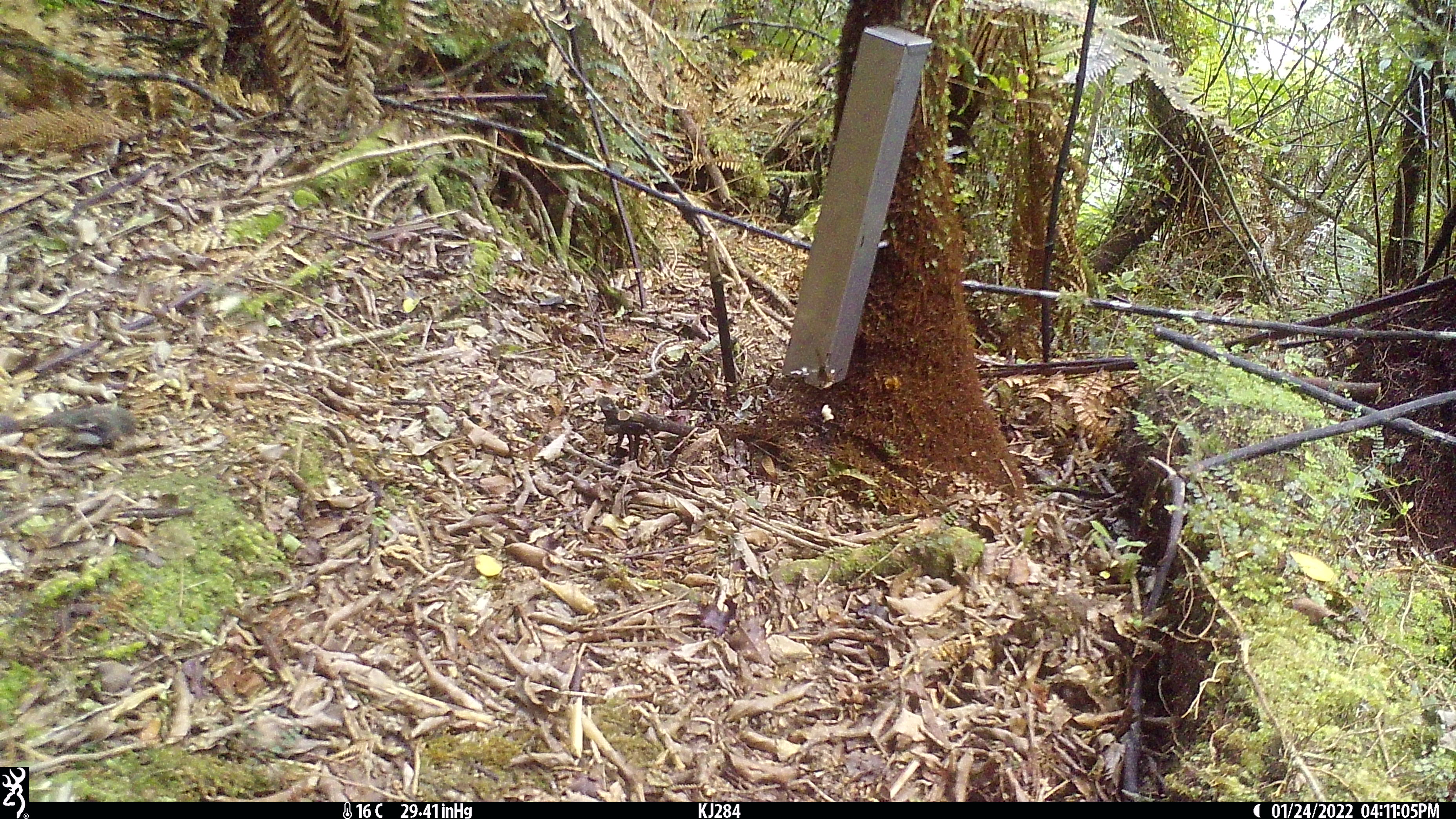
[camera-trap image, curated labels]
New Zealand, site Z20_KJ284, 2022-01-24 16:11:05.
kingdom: Animalia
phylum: Chordata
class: Aves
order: Passeriformes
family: Petroicidae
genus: Petroica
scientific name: Petroica macrocephala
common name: tomtit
Tomtit (Petroica macrocephala).